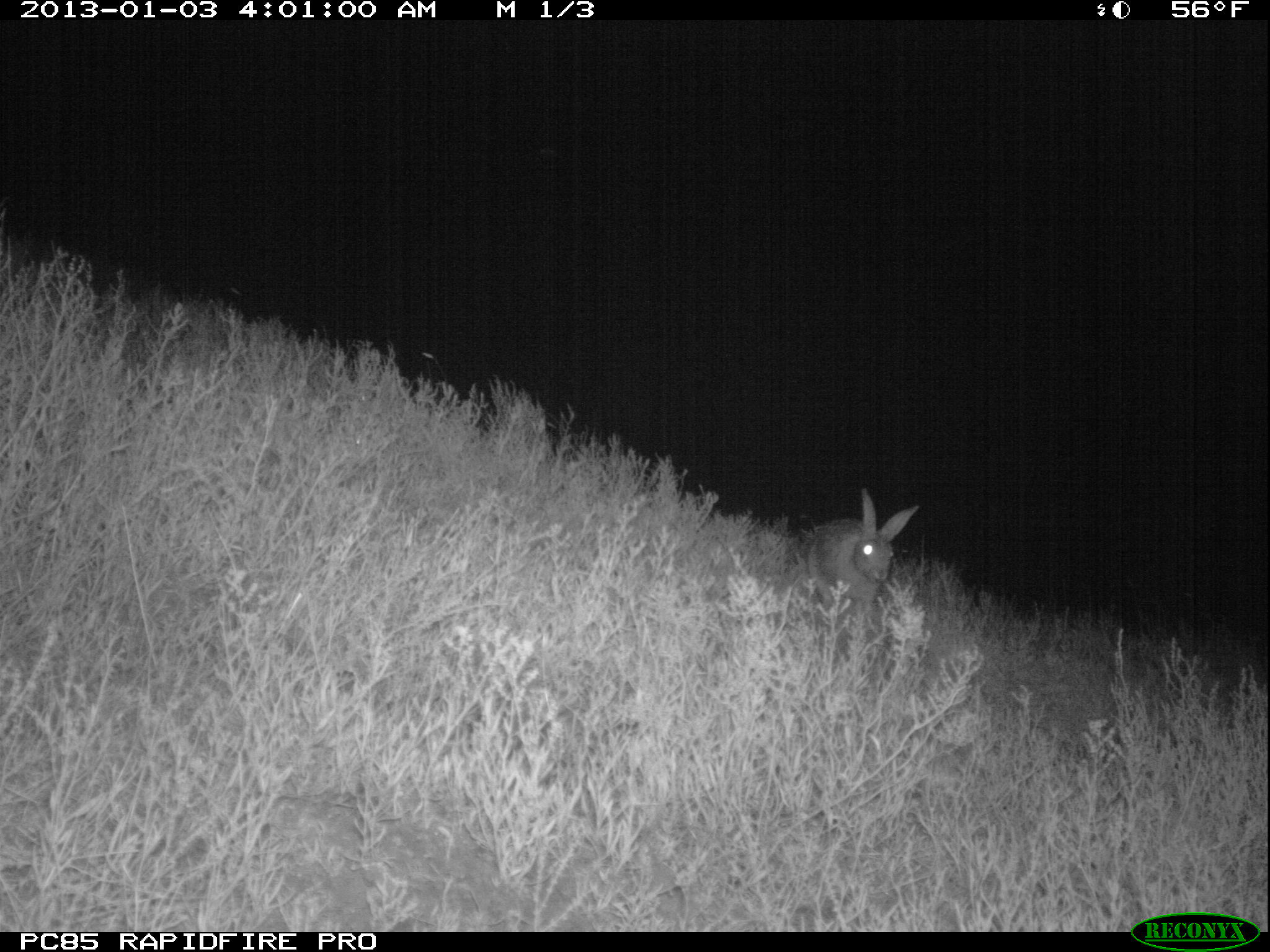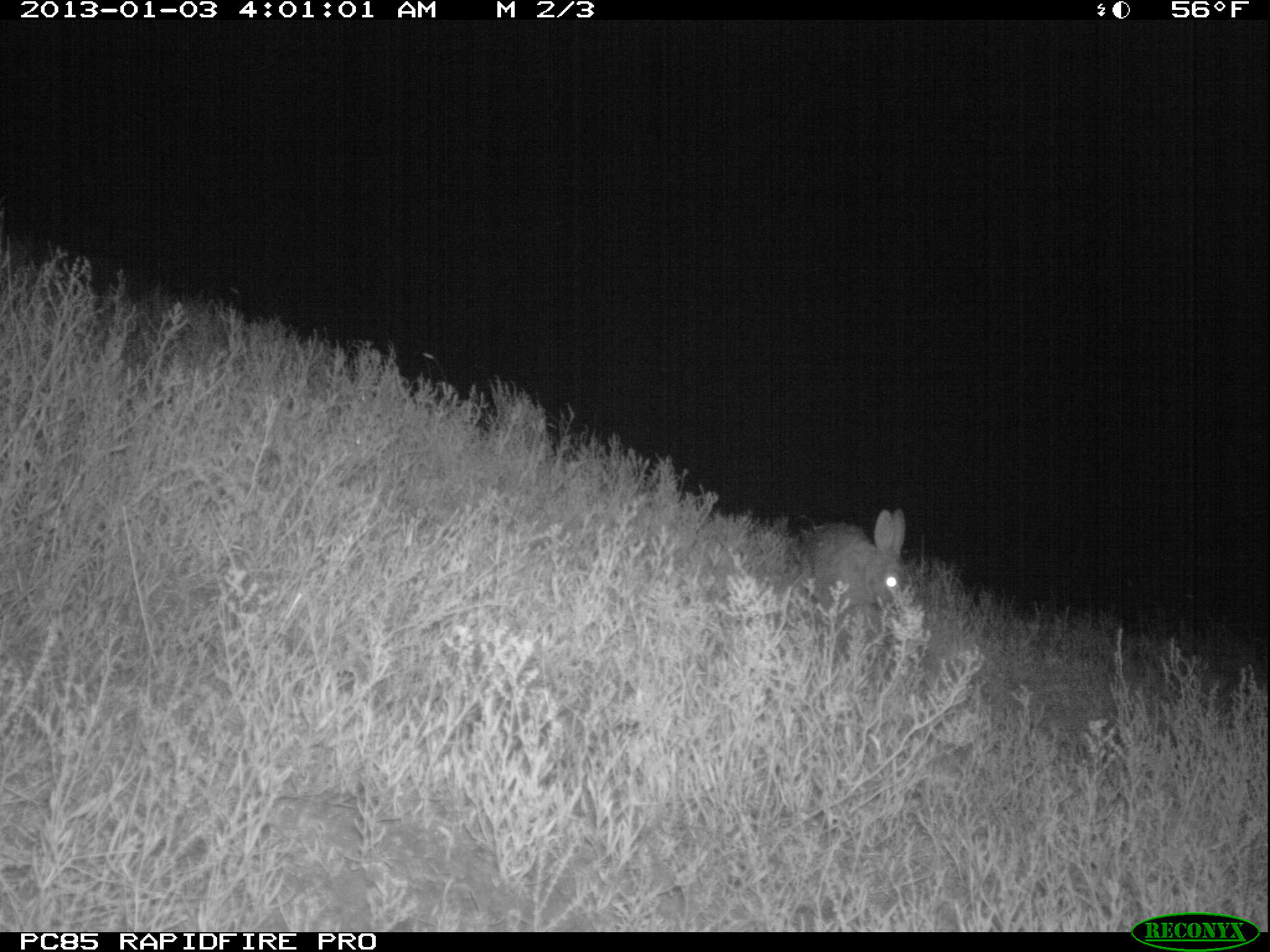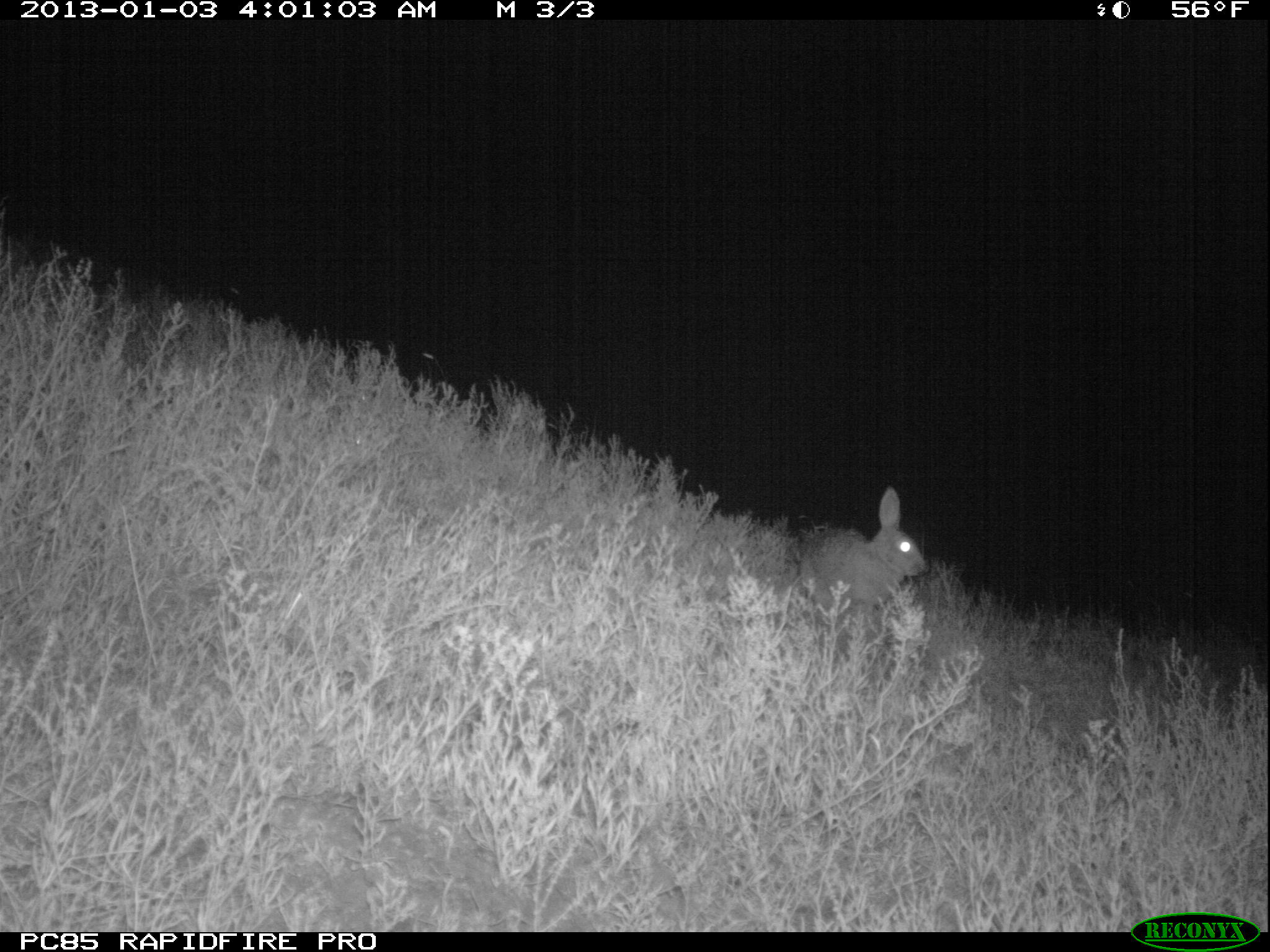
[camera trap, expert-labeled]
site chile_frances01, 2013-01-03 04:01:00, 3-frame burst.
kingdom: Animalia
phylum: Chordata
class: Mammalia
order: Lagomorpha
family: Leporidae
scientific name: Leporidae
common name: rabbits and hares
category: rabbit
Rabbit (rabbits and hares) (Leporidae).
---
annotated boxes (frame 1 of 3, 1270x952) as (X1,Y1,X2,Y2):
rabbit: (788,491,922,668)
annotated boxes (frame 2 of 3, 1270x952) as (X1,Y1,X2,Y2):
rabbit: (795,510,918,669)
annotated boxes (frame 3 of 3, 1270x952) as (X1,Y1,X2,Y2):
rabbit: (790,487,930,669)